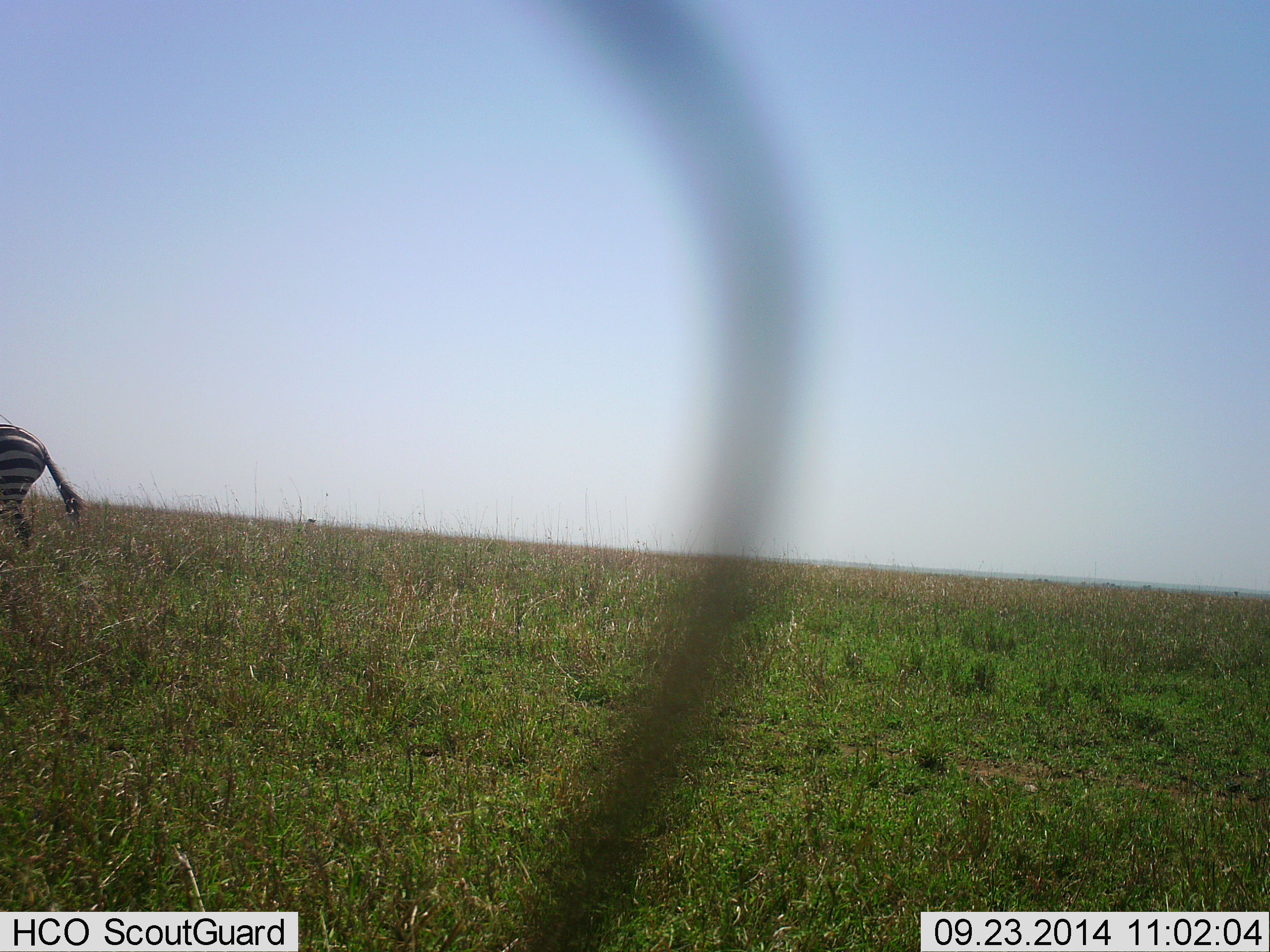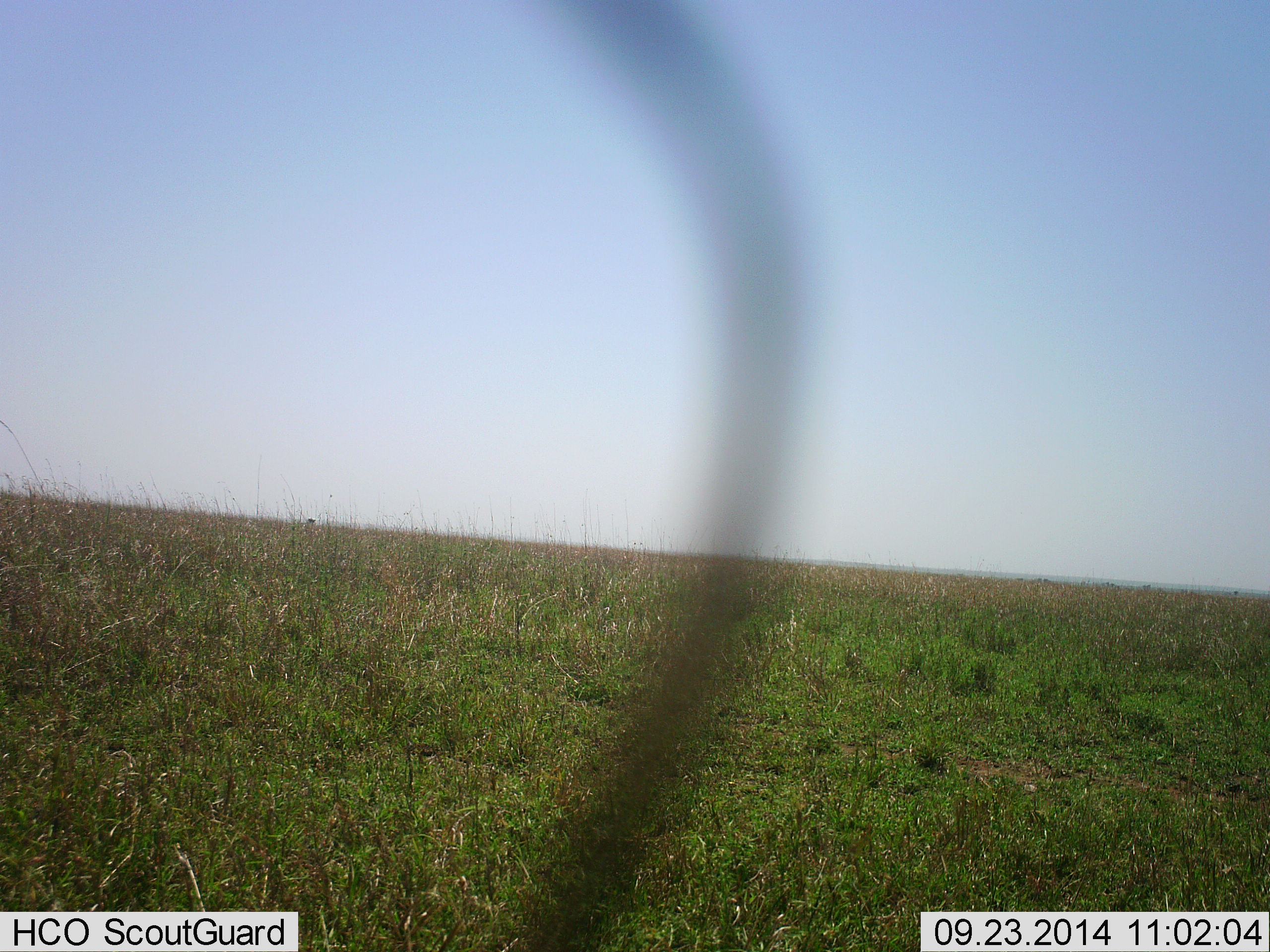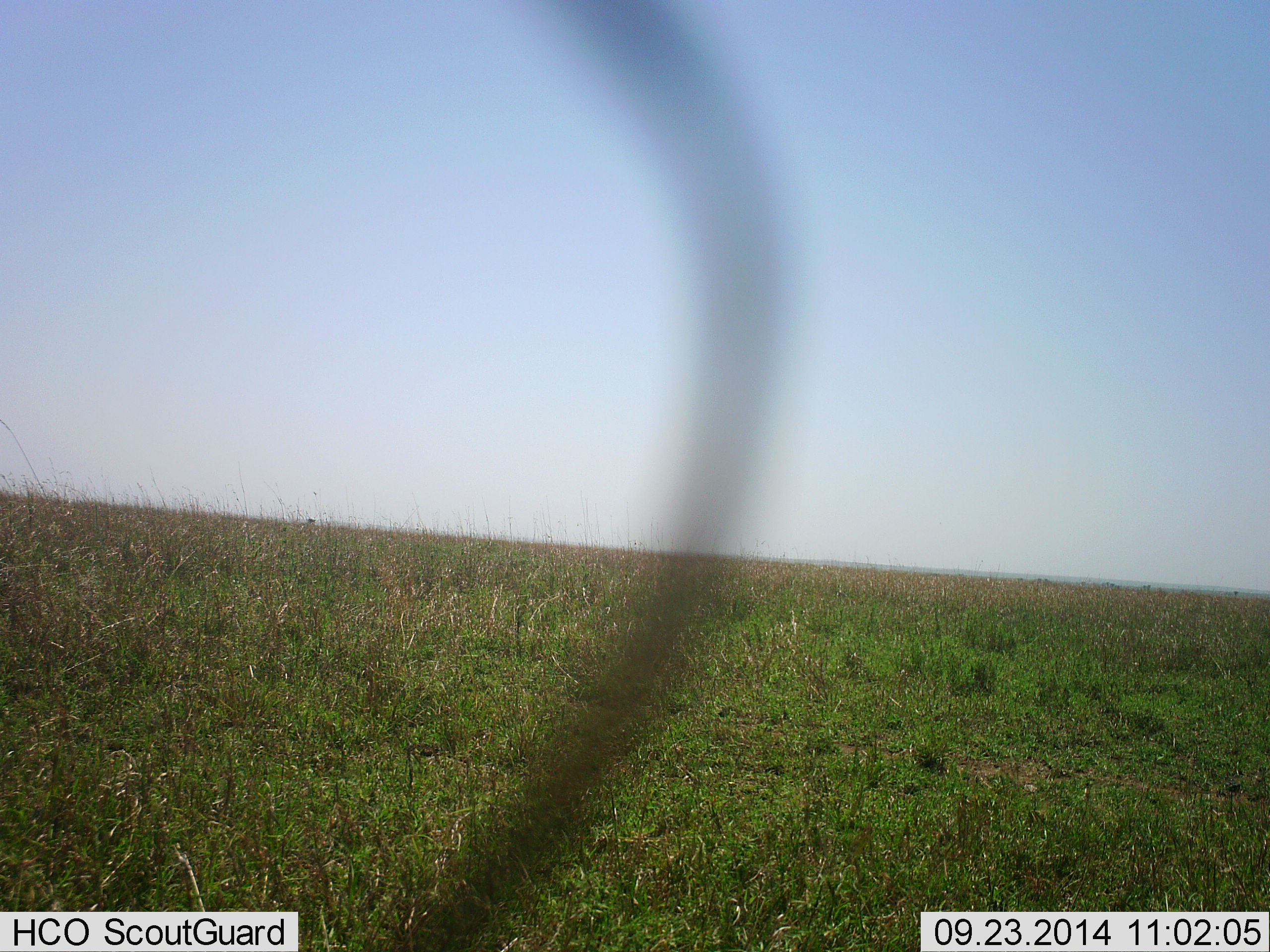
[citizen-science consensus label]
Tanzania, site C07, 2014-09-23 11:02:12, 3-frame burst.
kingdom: Animalia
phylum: Chordata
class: Mammalia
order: Perissodactyla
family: Equidae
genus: Equus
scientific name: Equus quagga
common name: plains zebra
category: zebra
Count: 1.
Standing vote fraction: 0%.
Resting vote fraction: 0%.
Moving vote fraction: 100%.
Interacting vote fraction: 0%.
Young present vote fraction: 0%.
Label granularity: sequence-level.